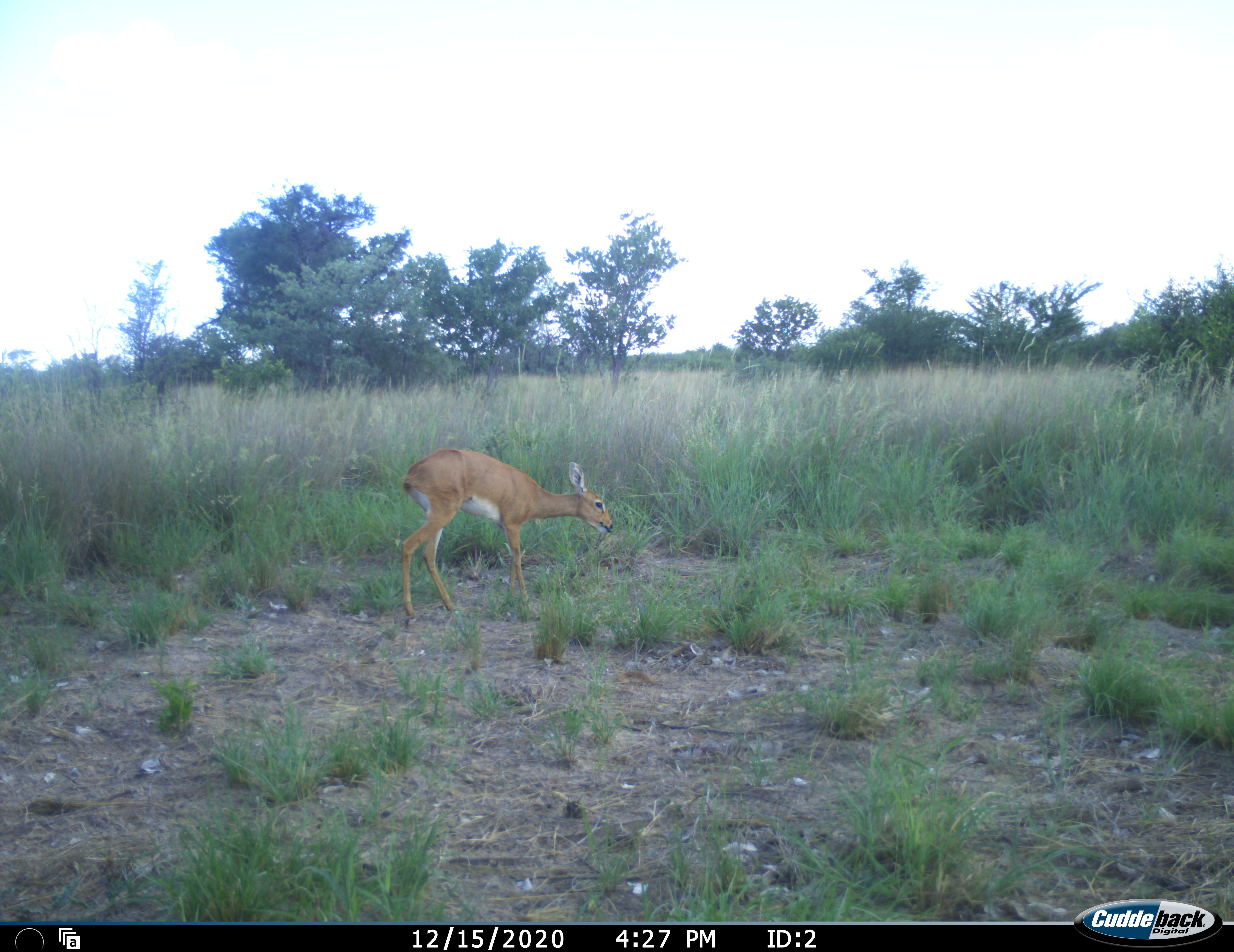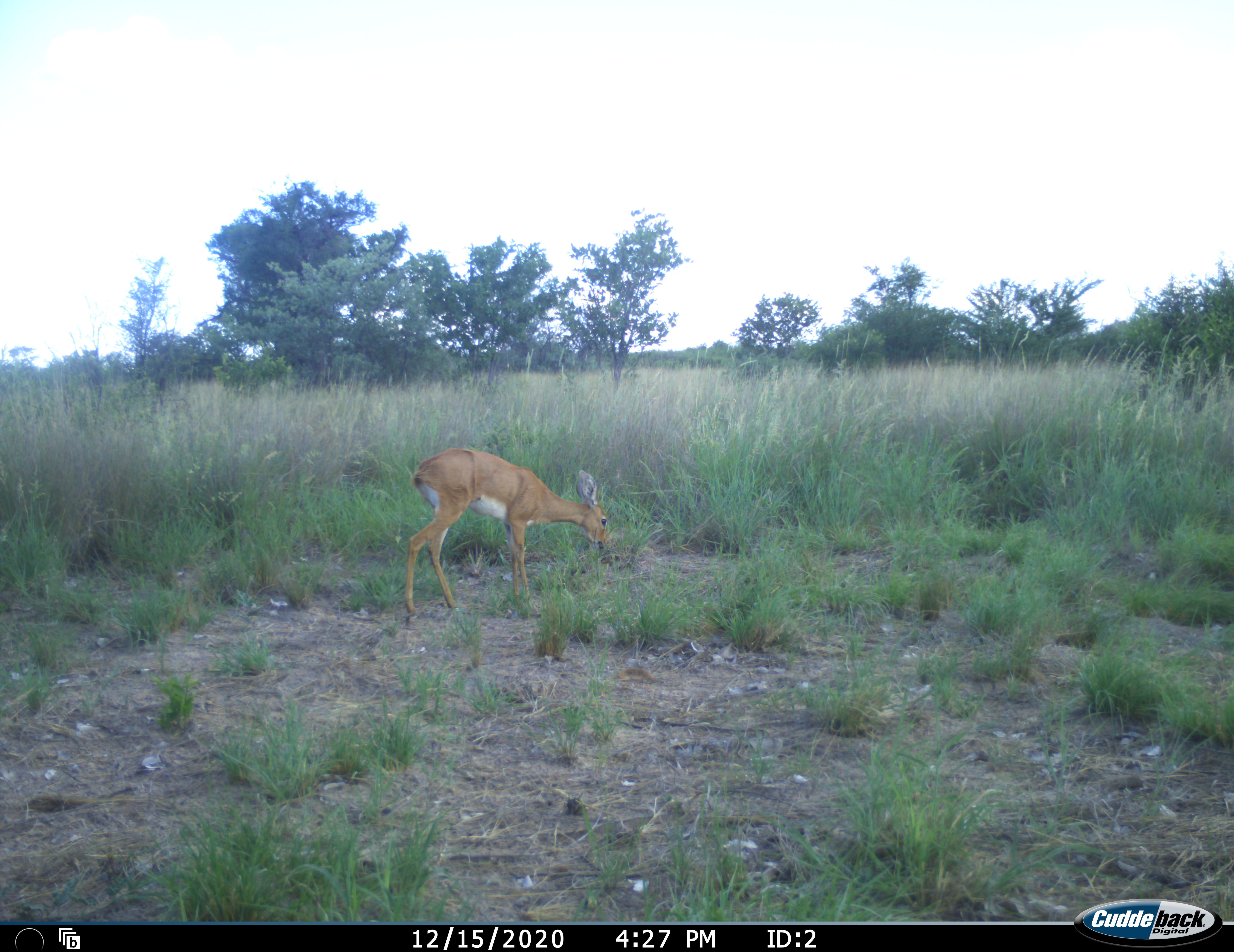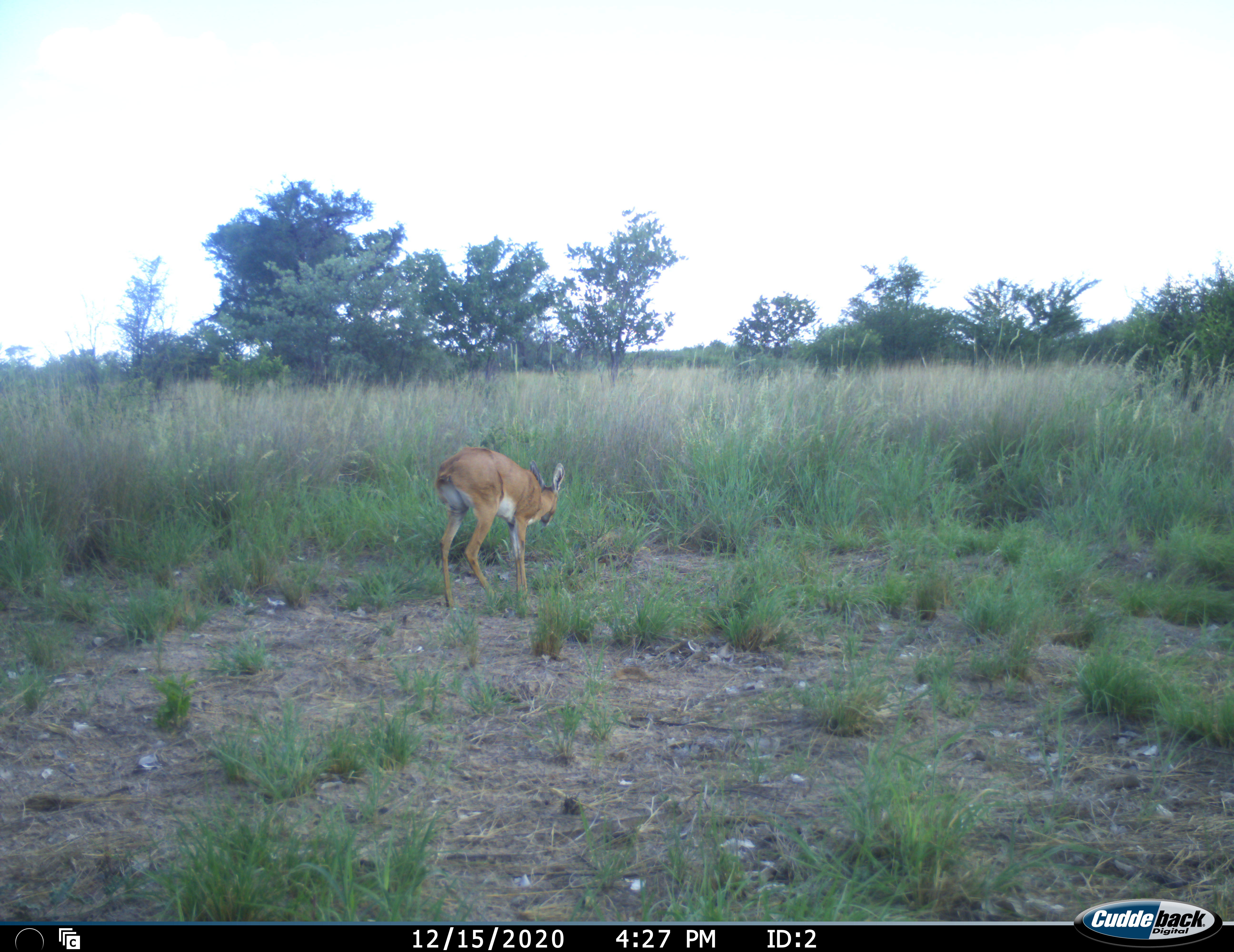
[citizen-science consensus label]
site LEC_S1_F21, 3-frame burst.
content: unidentified animal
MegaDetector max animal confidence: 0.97